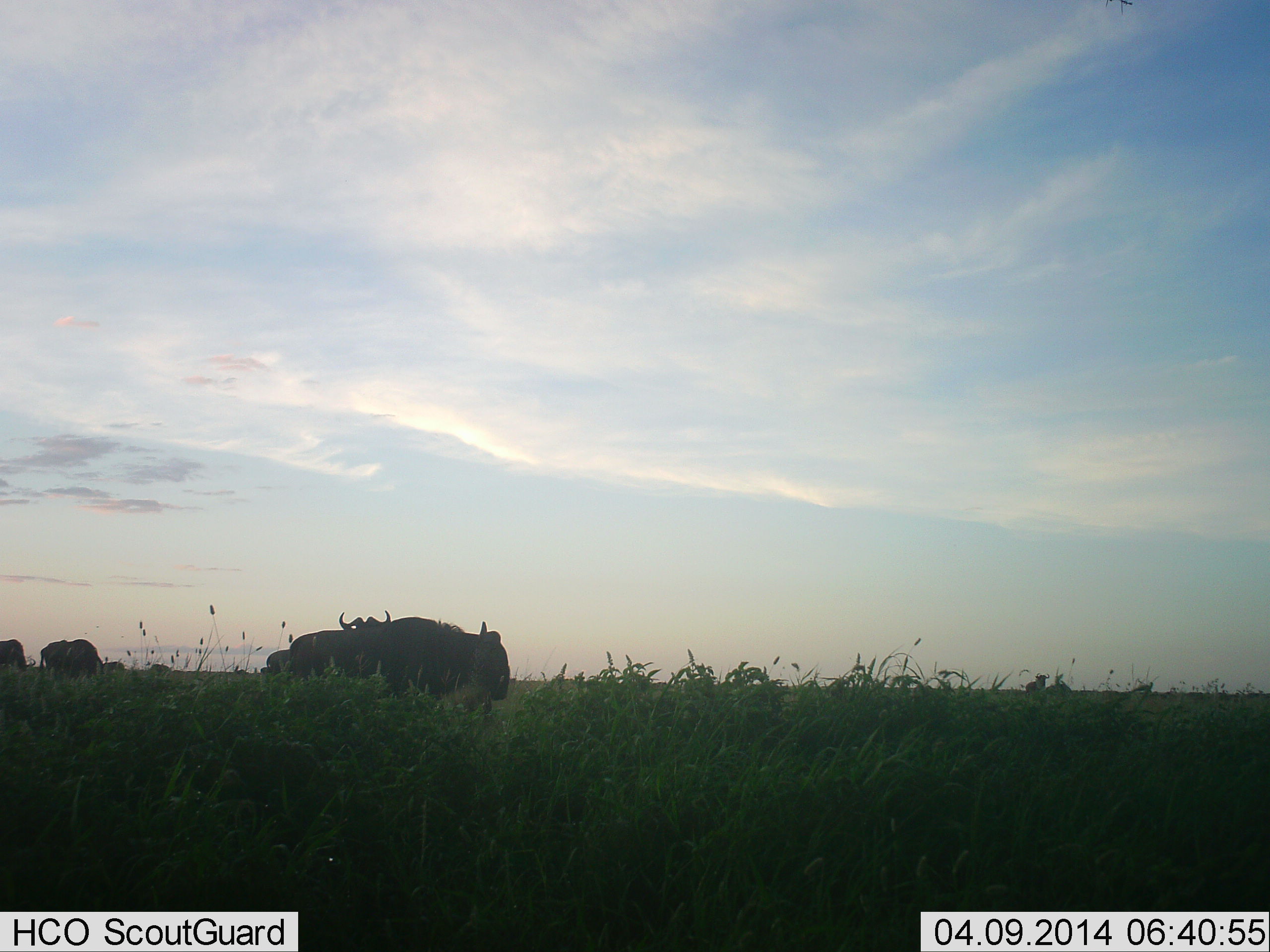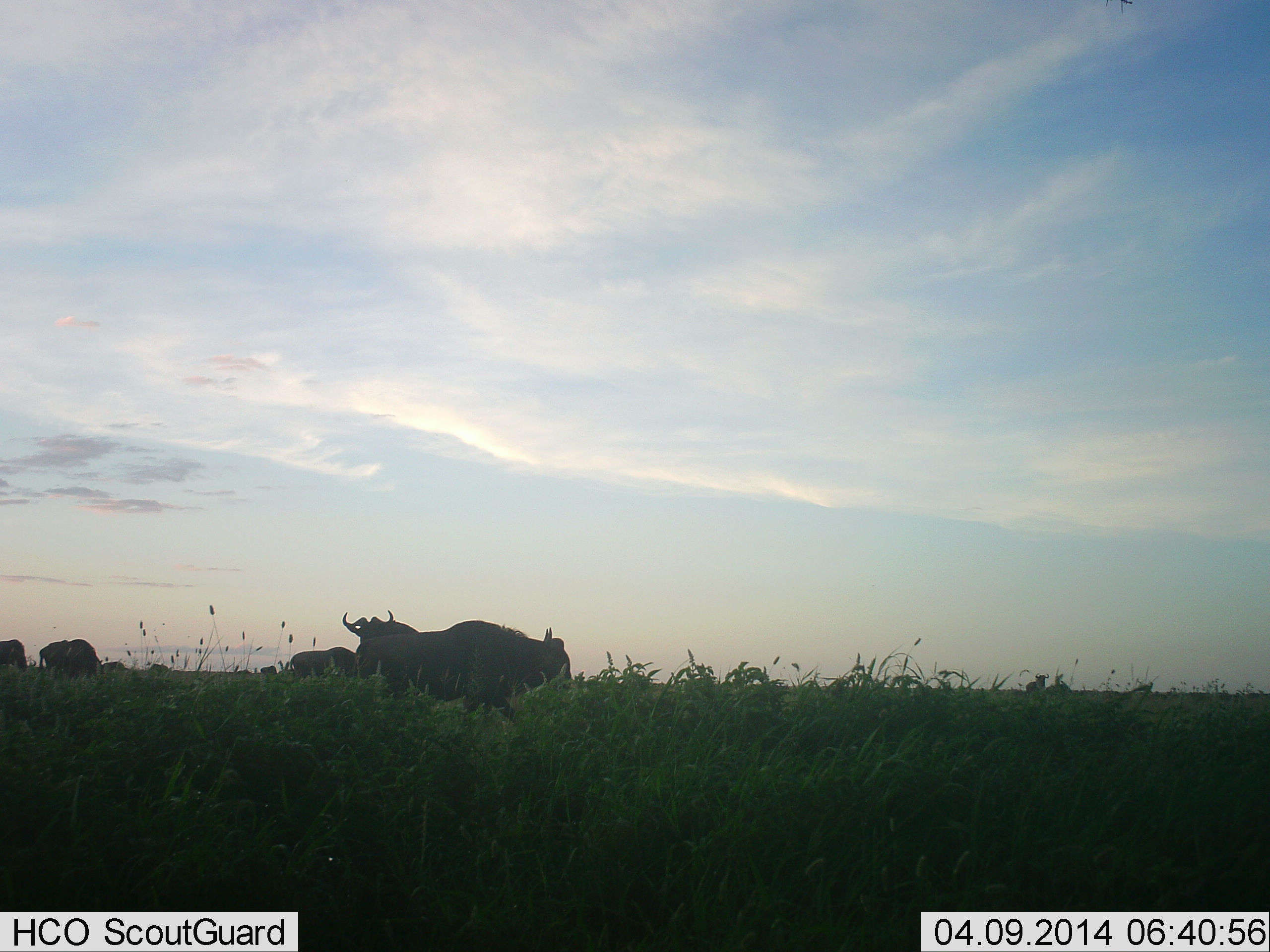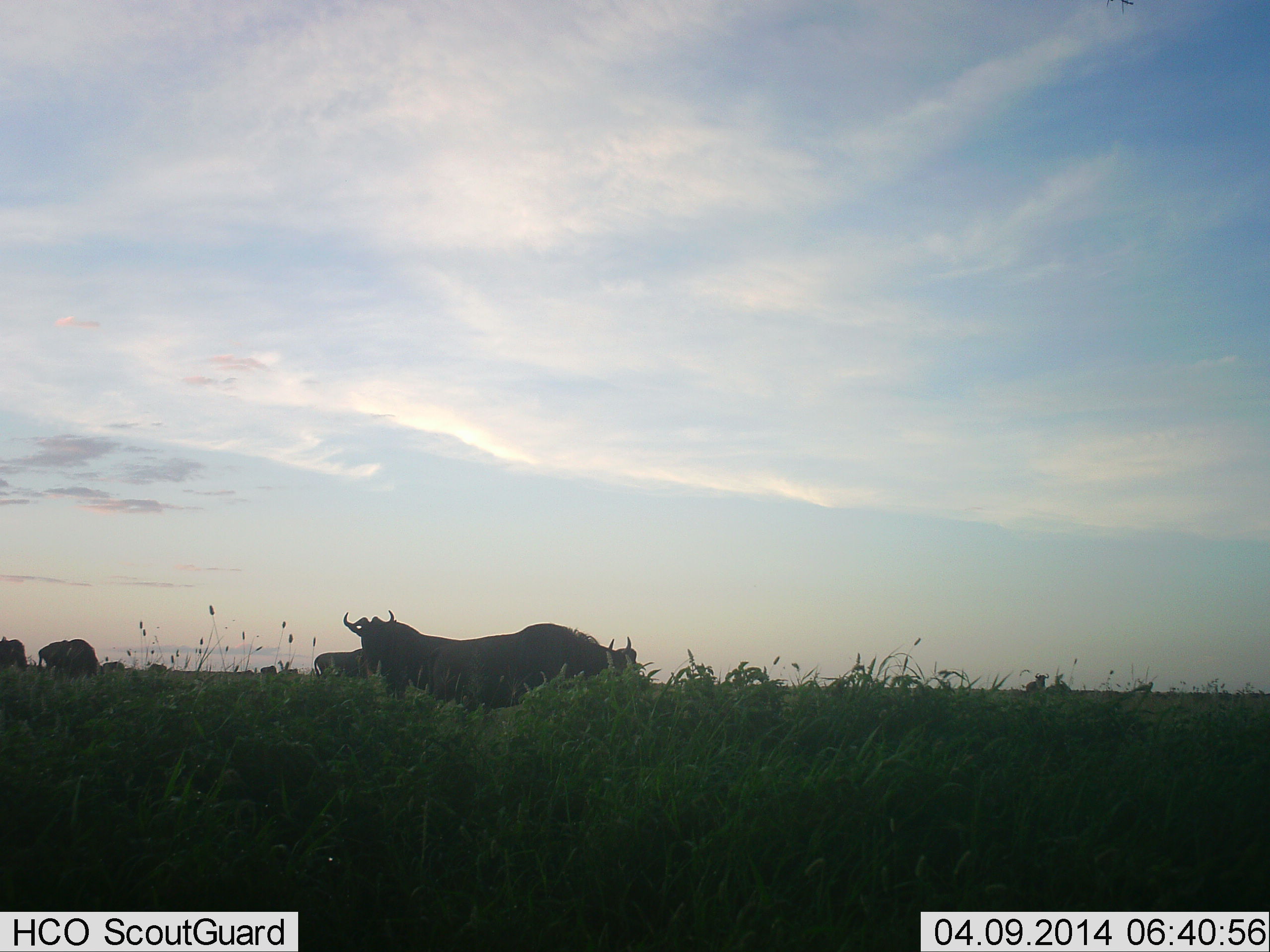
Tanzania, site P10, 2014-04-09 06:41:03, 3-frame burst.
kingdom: Animalia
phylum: Chordata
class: Mammalia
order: Artiodactyla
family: Bovidae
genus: Connochaetes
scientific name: Connochaetes taurinus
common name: blue wildebeest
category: wildebeest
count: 6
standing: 80%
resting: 0%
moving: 80%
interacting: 0%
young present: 0%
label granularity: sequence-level